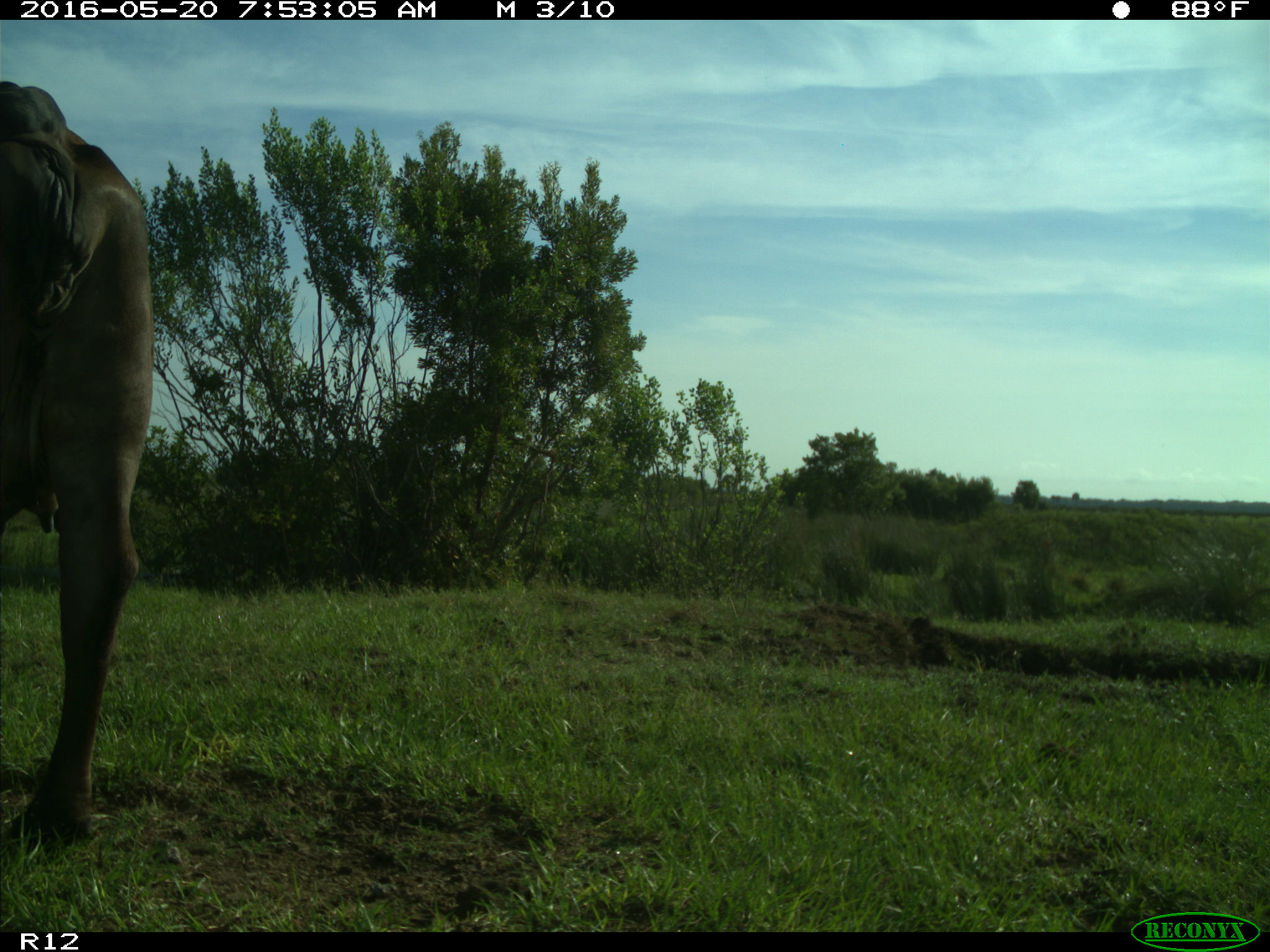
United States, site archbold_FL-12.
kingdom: Animalia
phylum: Chordata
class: Mammalia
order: Artiodactyla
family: Bovidae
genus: Bos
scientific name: Bos taurus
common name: domestic cow